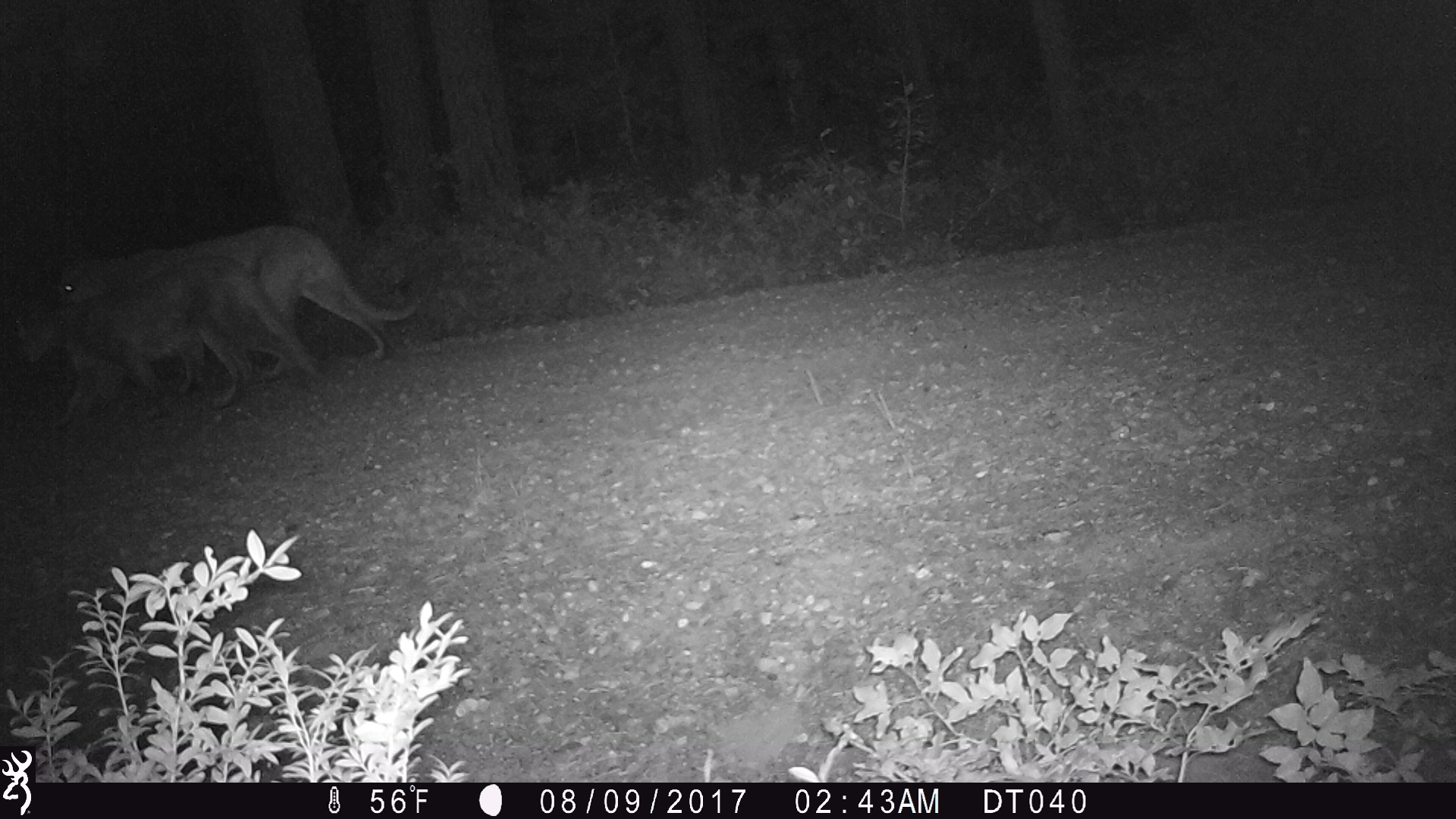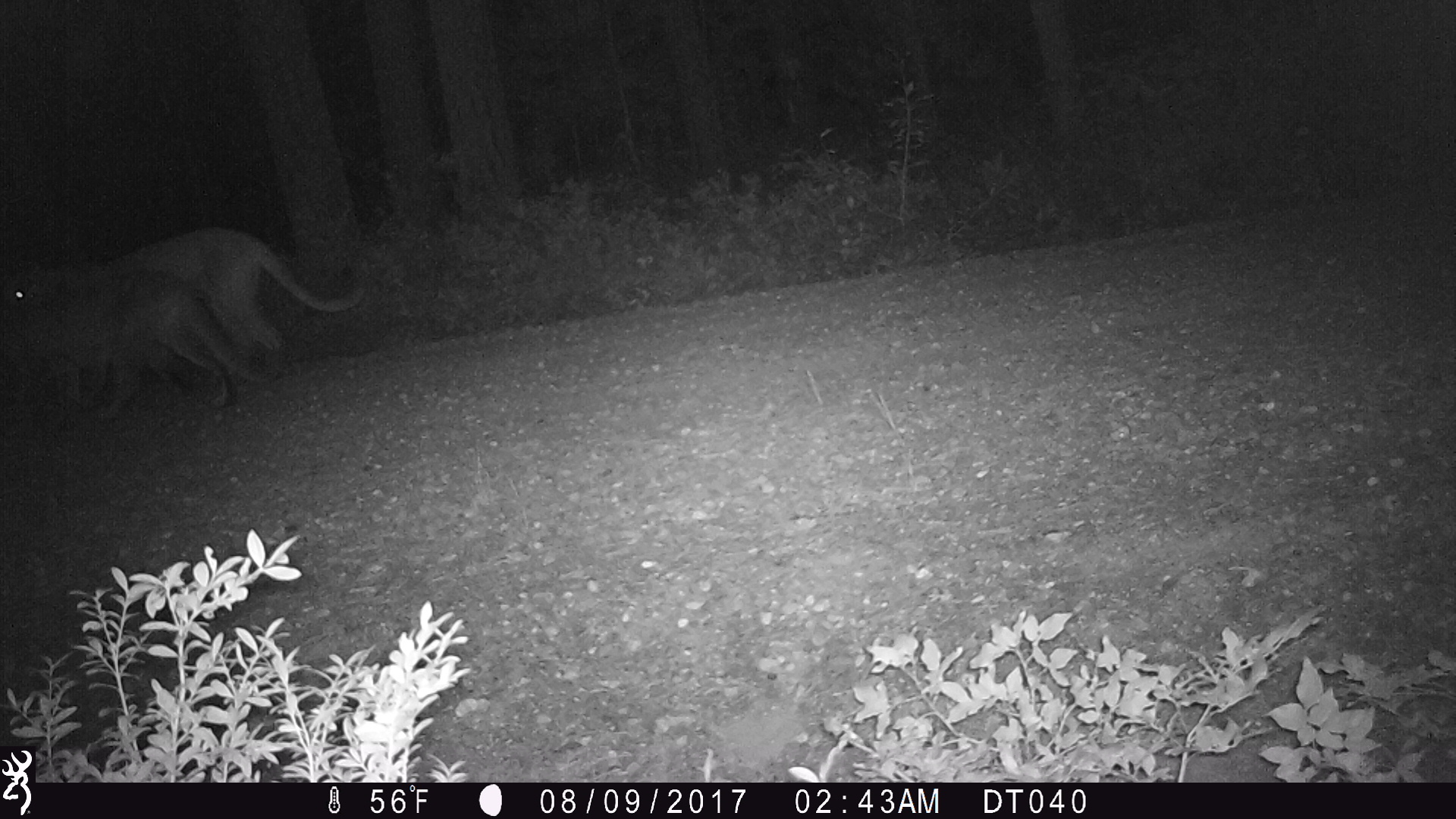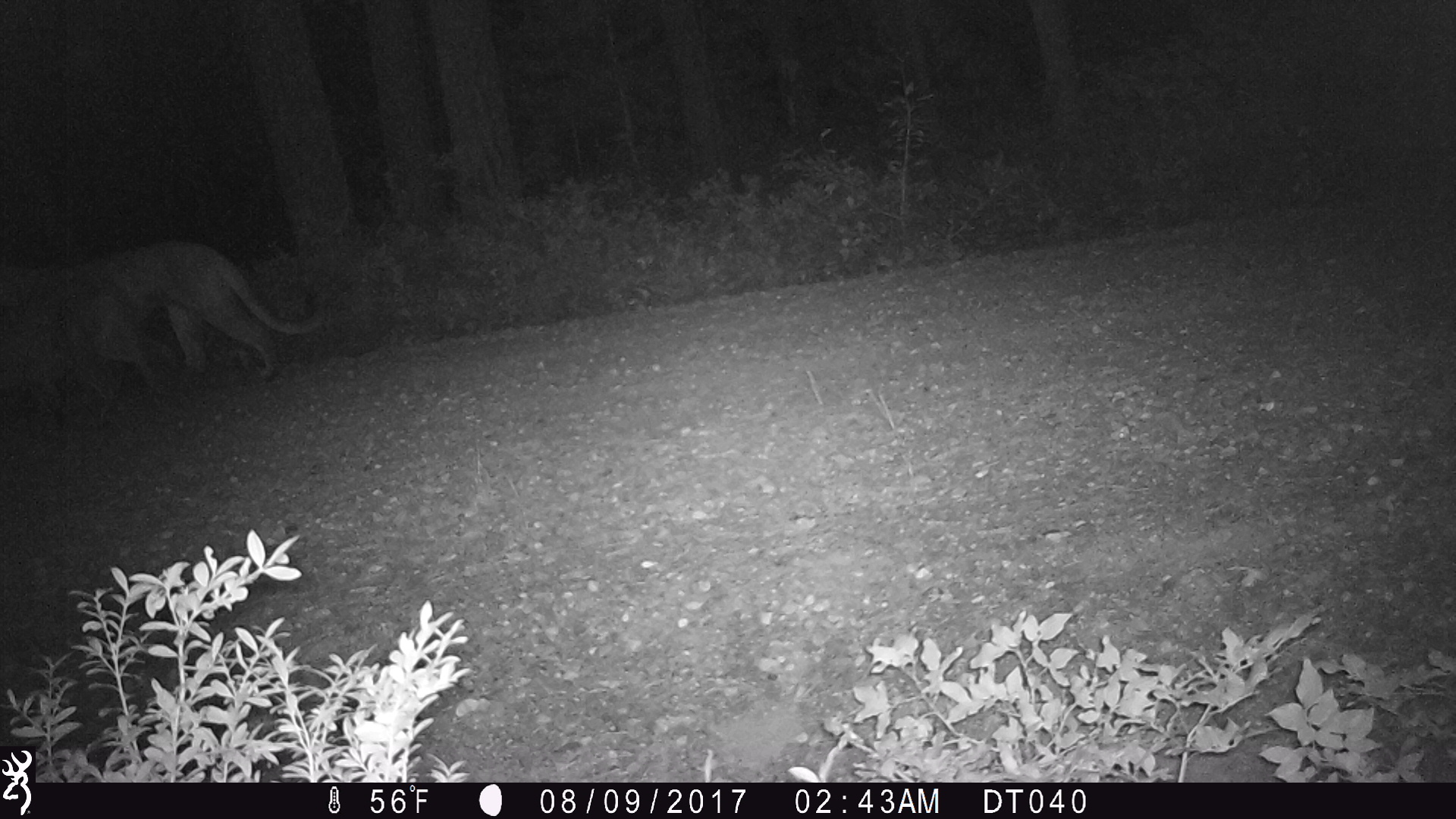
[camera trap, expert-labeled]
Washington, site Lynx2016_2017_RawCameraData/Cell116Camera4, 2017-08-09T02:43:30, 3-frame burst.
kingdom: Animalia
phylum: Chordata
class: Mammalia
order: Carnivora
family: Felidae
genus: Puma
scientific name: Puma concolor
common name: mountain lion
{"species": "Puma concolor (mountain lion)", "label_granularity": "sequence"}